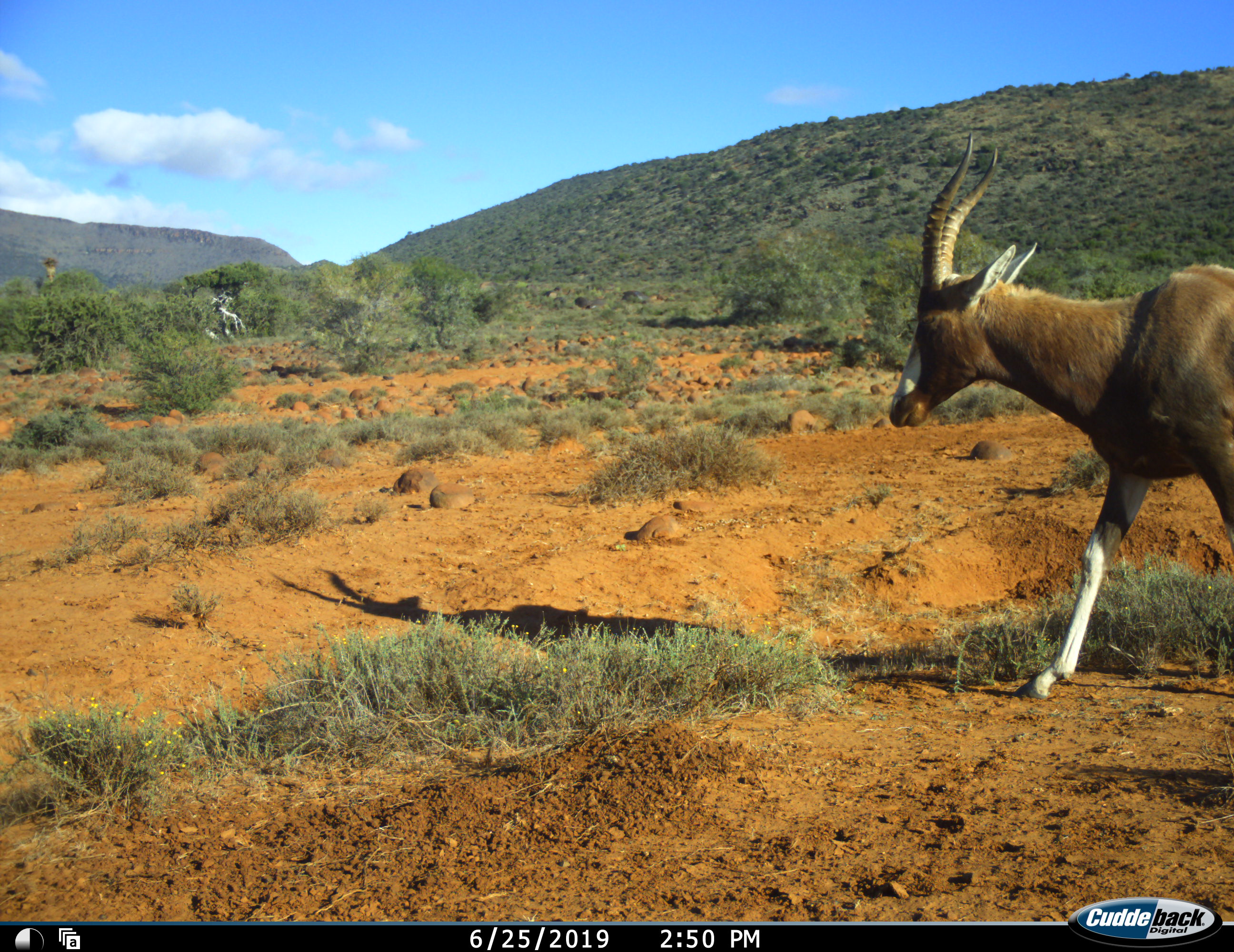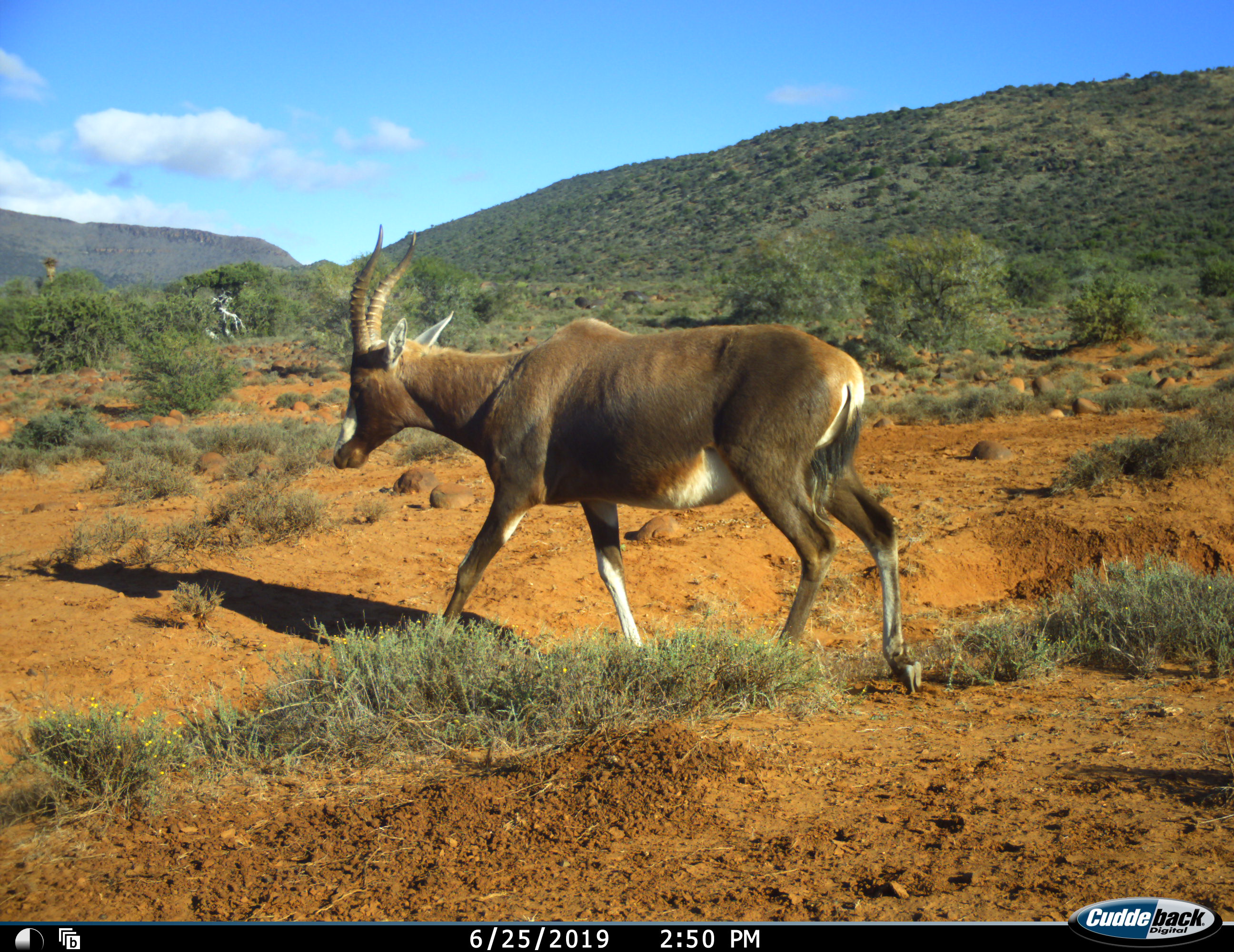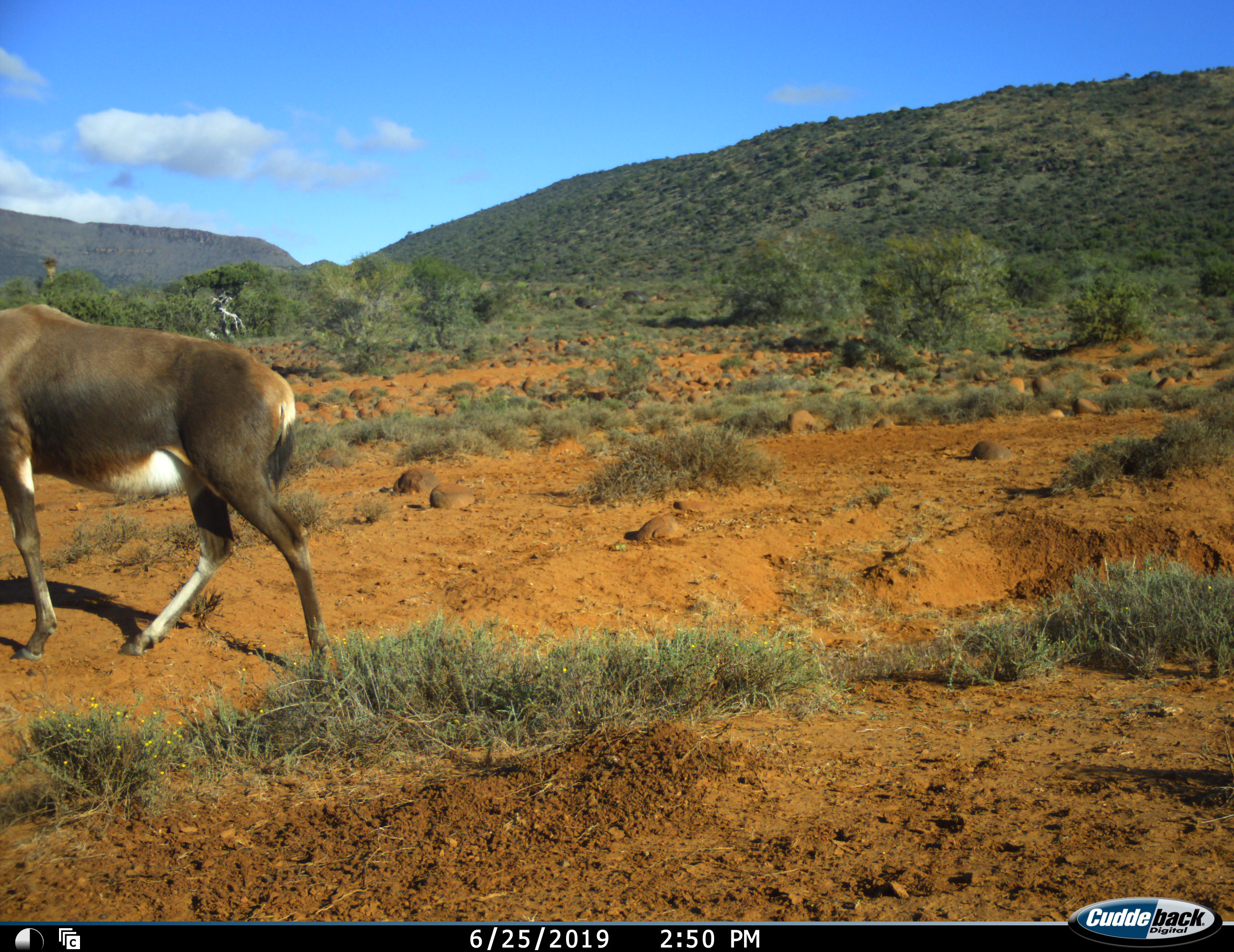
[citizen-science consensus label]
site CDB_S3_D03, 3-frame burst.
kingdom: Animalia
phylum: Chordata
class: Mammalia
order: Artiodactyla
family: Bovidae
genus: Damaliscus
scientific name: Damaliscus pygargus phillipsi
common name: blesbok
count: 1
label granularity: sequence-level